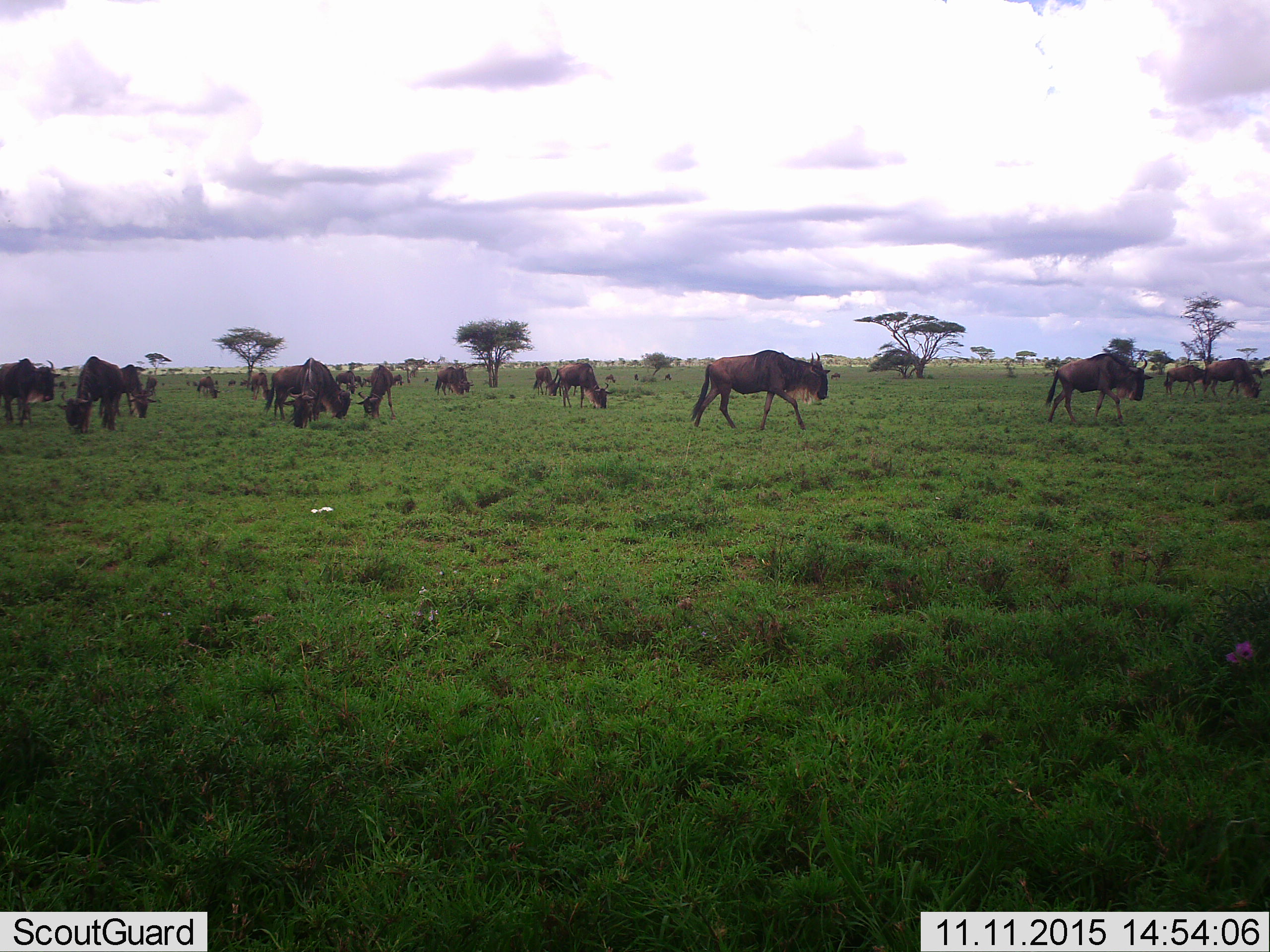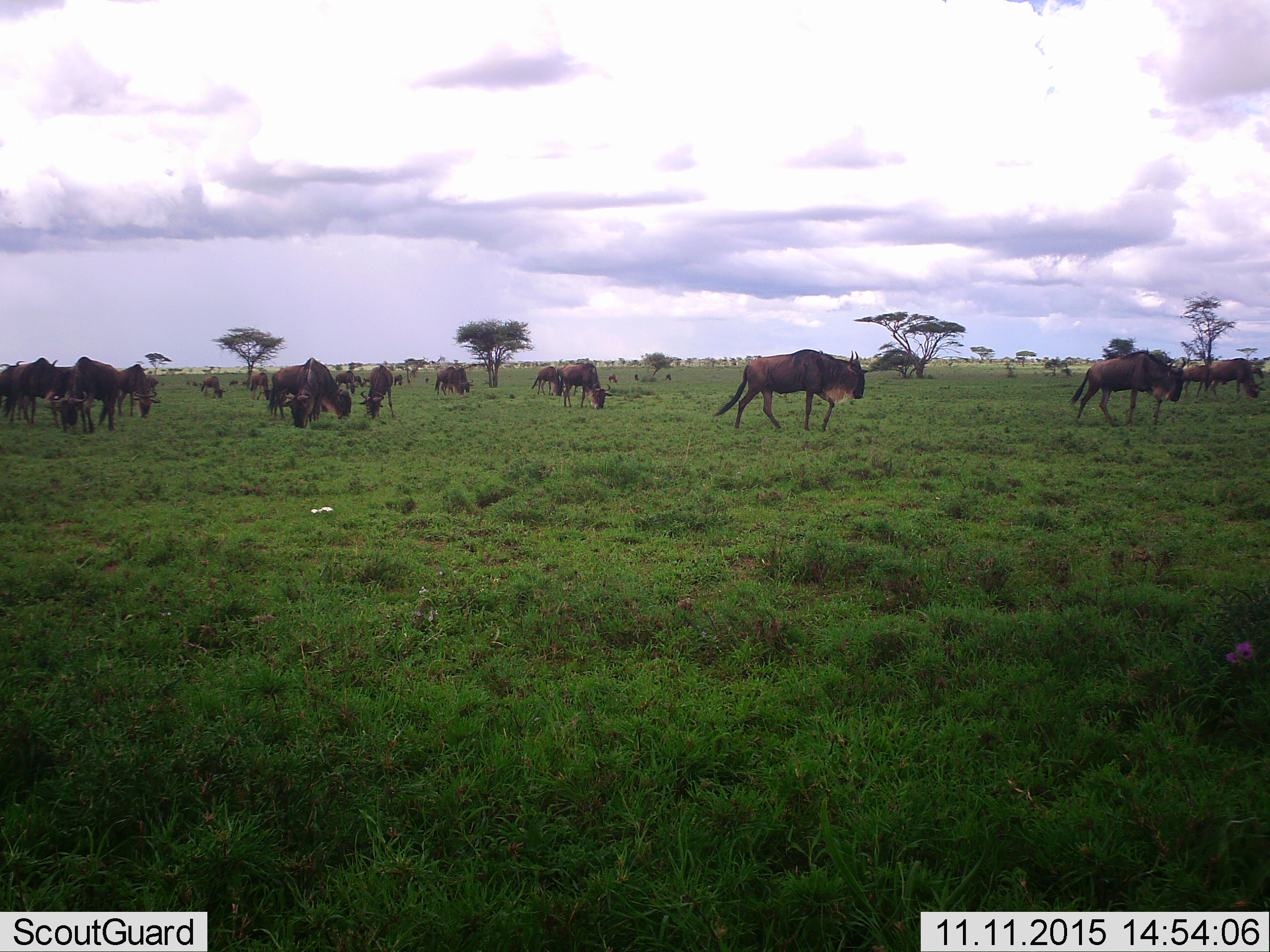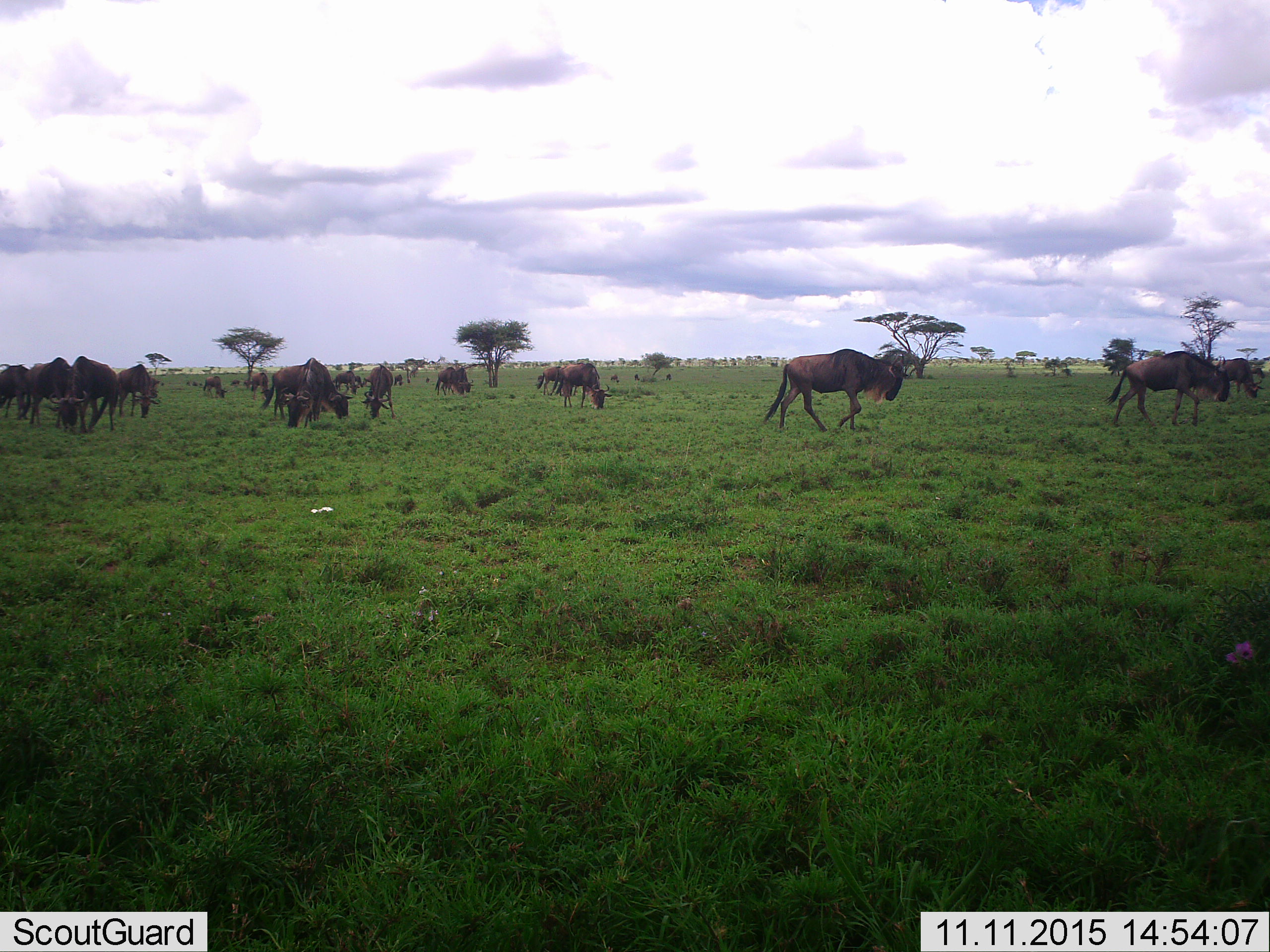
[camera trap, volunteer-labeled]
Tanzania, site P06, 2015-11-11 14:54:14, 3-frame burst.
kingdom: Animalia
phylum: Chordata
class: Mammalia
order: Artiodactyla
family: Bovidae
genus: Connochaetes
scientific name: Connochaetes taurinus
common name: blue wildebeest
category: wildebeest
Wildebeest (blue wildebeest) (Connochaetes taurinus), count 11-50. Behavior (volunteer vote fractions): standing 43%, resting 14%, moving 100%, interacting 0%. Young present (vote fraction): 0%. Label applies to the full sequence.